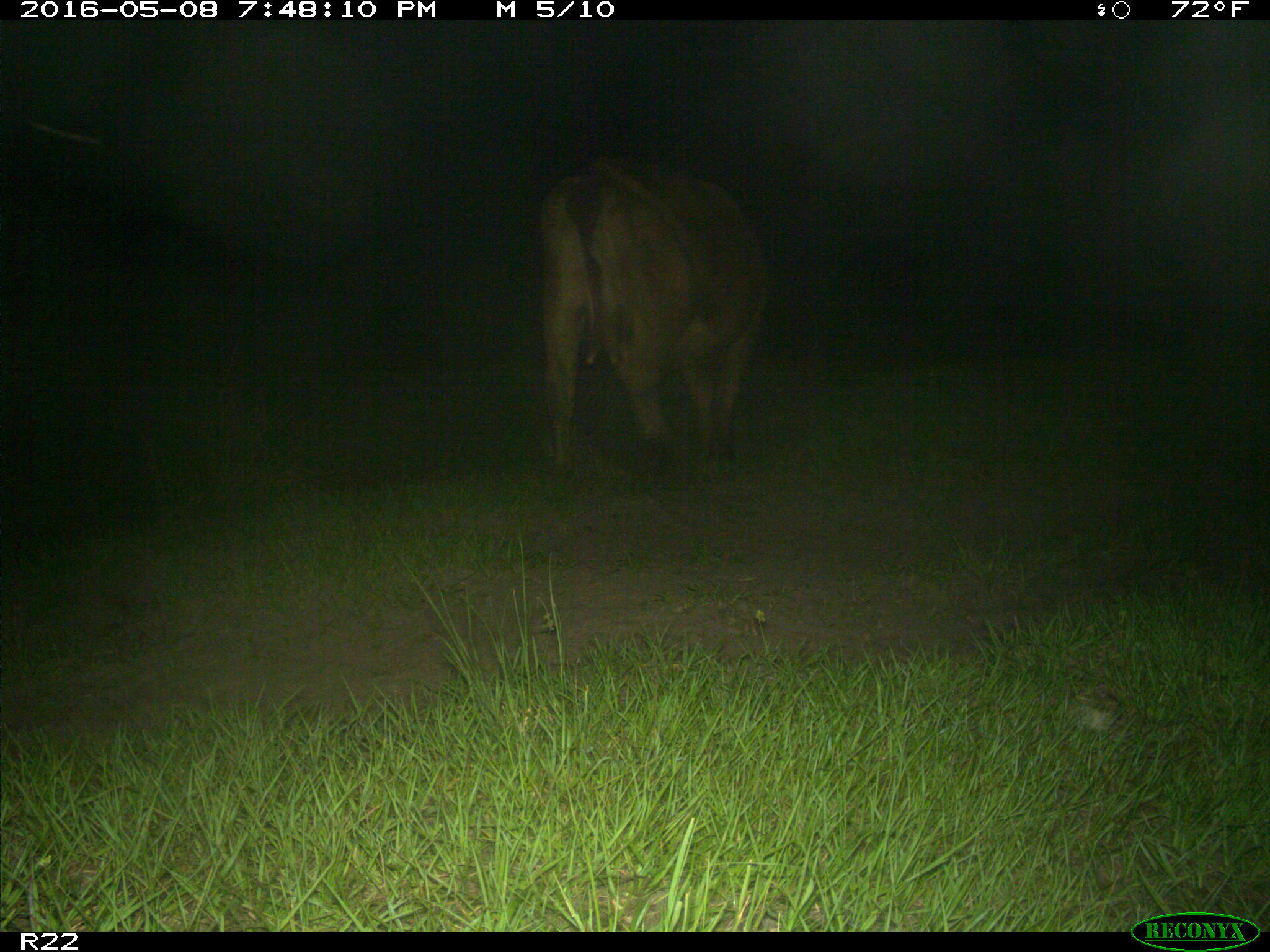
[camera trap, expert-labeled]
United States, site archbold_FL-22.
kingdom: Animalia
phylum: Chordata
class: Mammalia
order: Artiodactyla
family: Bovidae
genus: Bos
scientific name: Bos taurus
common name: domestic cow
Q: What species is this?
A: Bos taurus (domestic cow).